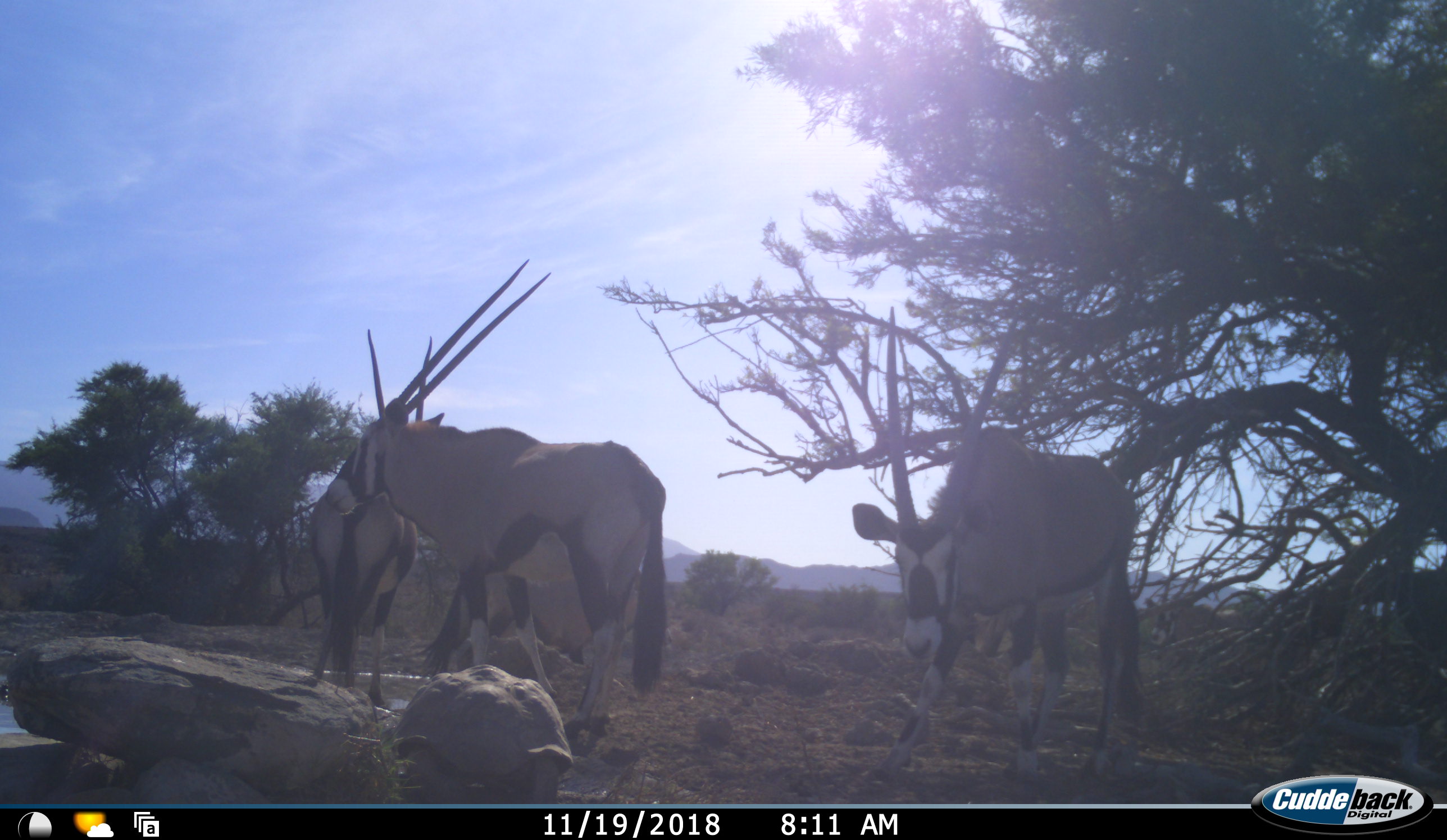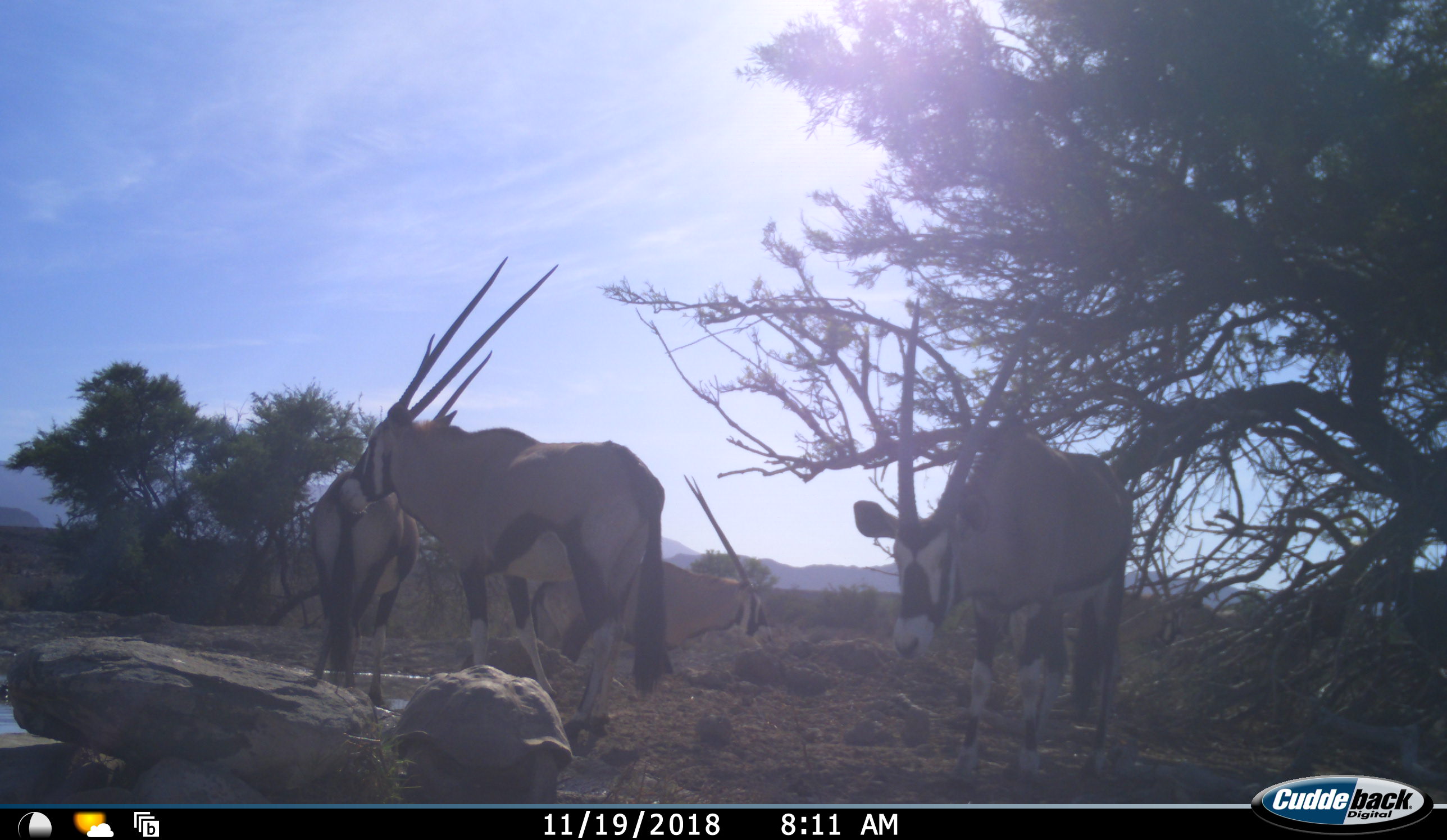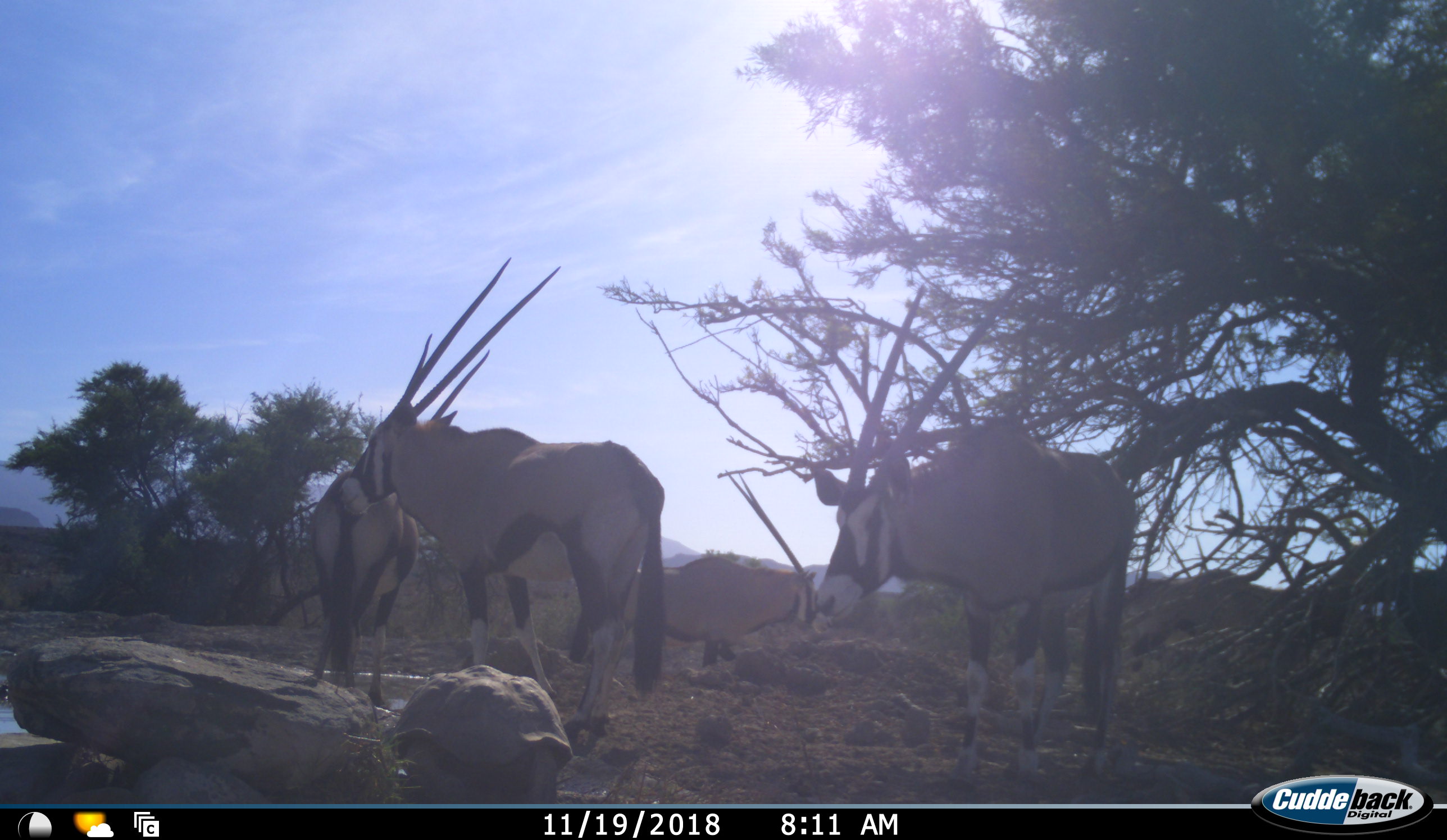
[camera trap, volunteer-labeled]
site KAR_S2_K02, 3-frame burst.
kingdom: Animalia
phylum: Chordata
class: Mammalia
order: Artiodactyla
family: Bovidae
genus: Oryx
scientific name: Oryx gazella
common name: gemsbok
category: oryx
Oryx (gemsbok) (Oryx gazella), count 4. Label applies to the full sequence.